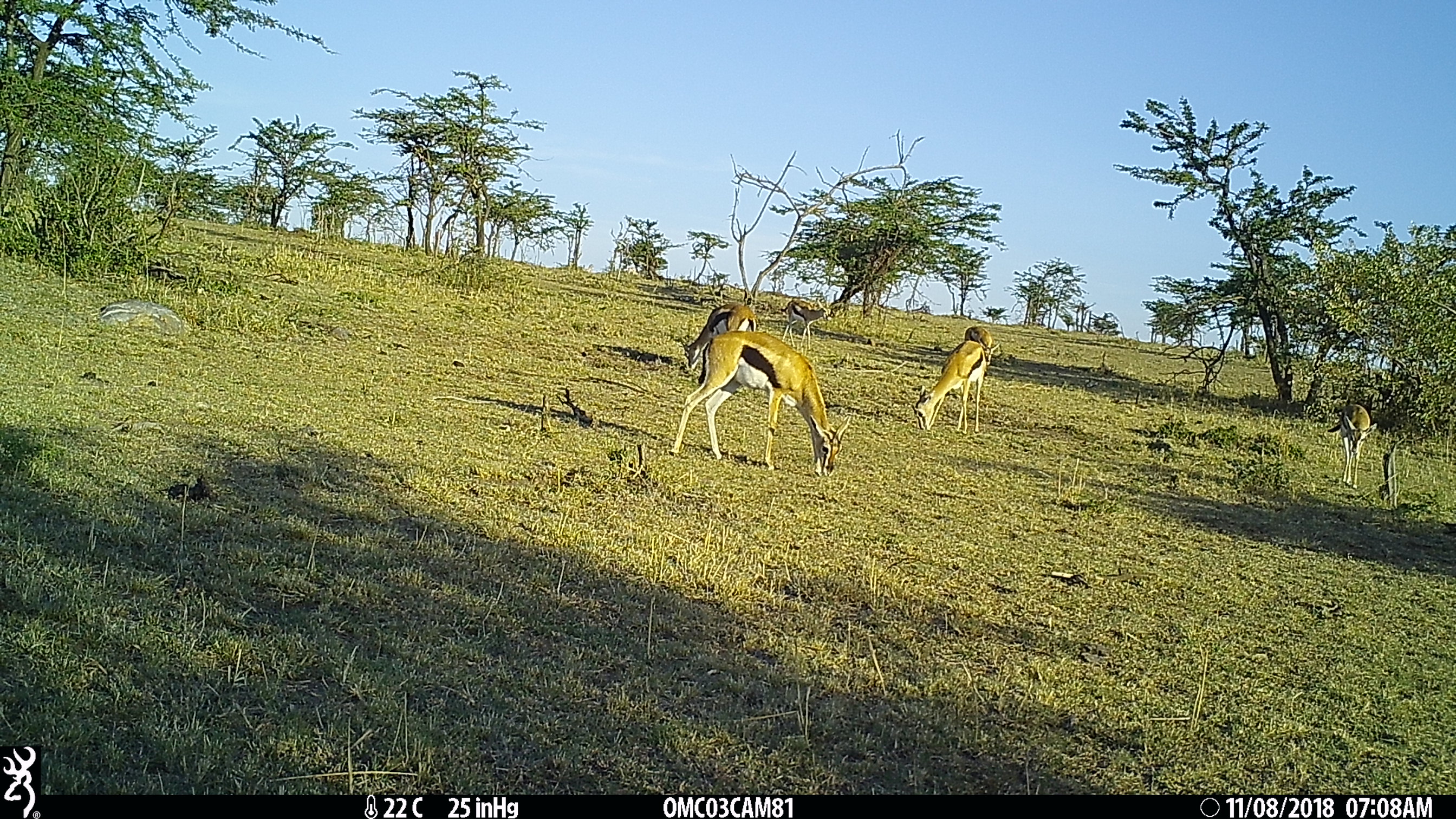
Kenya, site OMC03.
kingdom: Animalia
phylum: Chordata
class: Mammalia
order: Artiodactyla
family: Bovidae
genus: Eudorcas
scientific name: Eudorcas thomsonii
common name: thomon's gazelle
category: gazelle thomsons